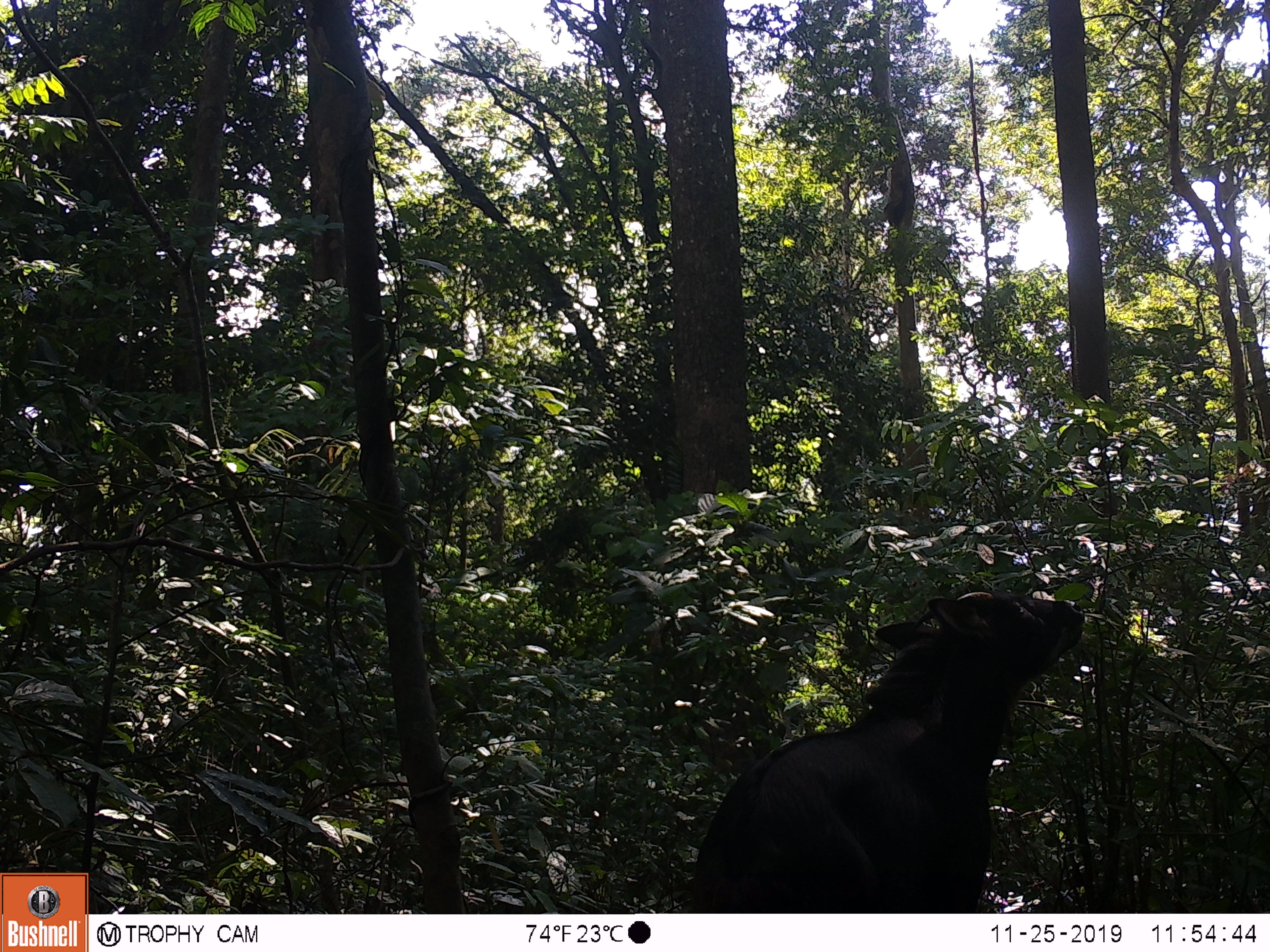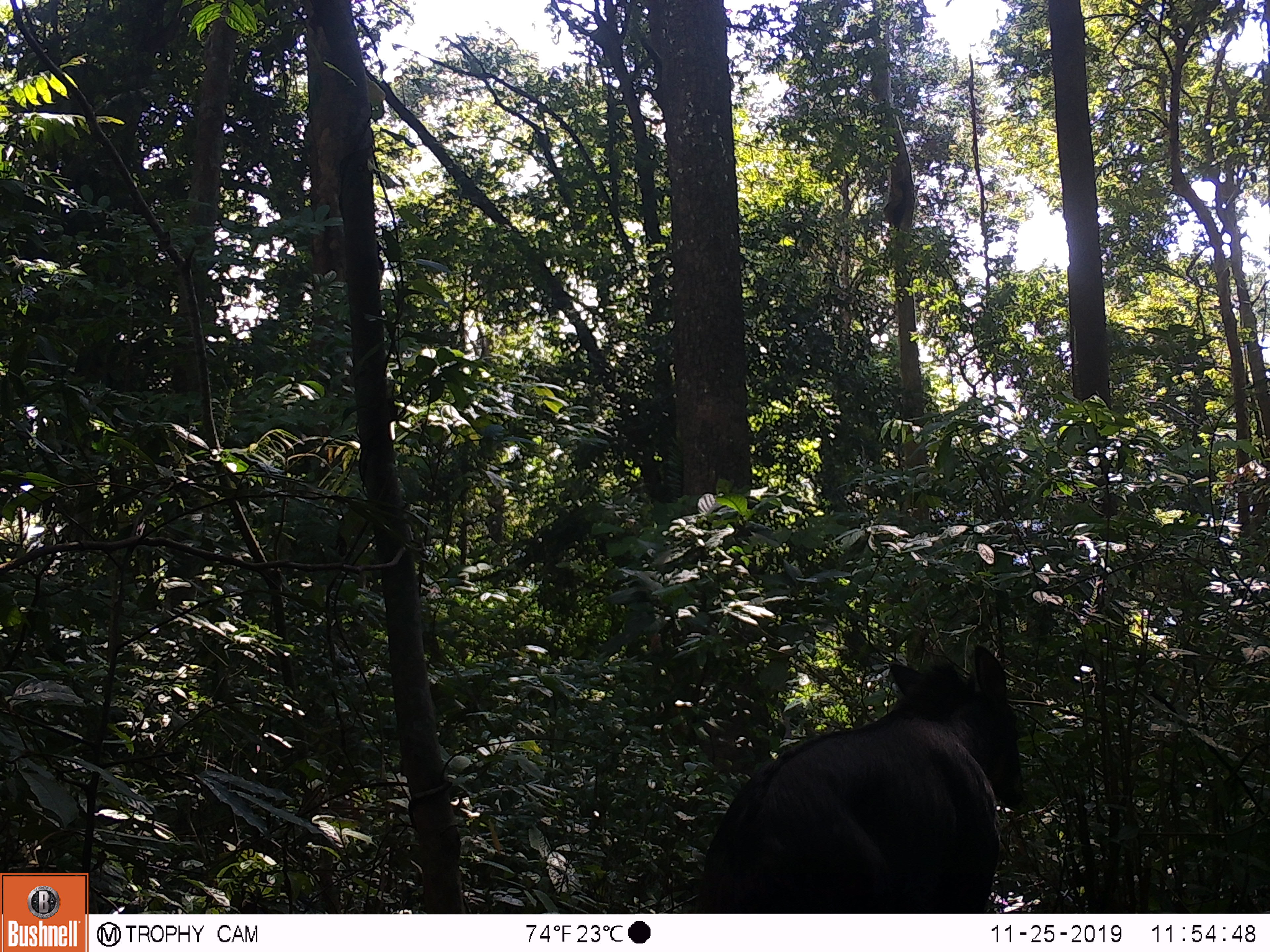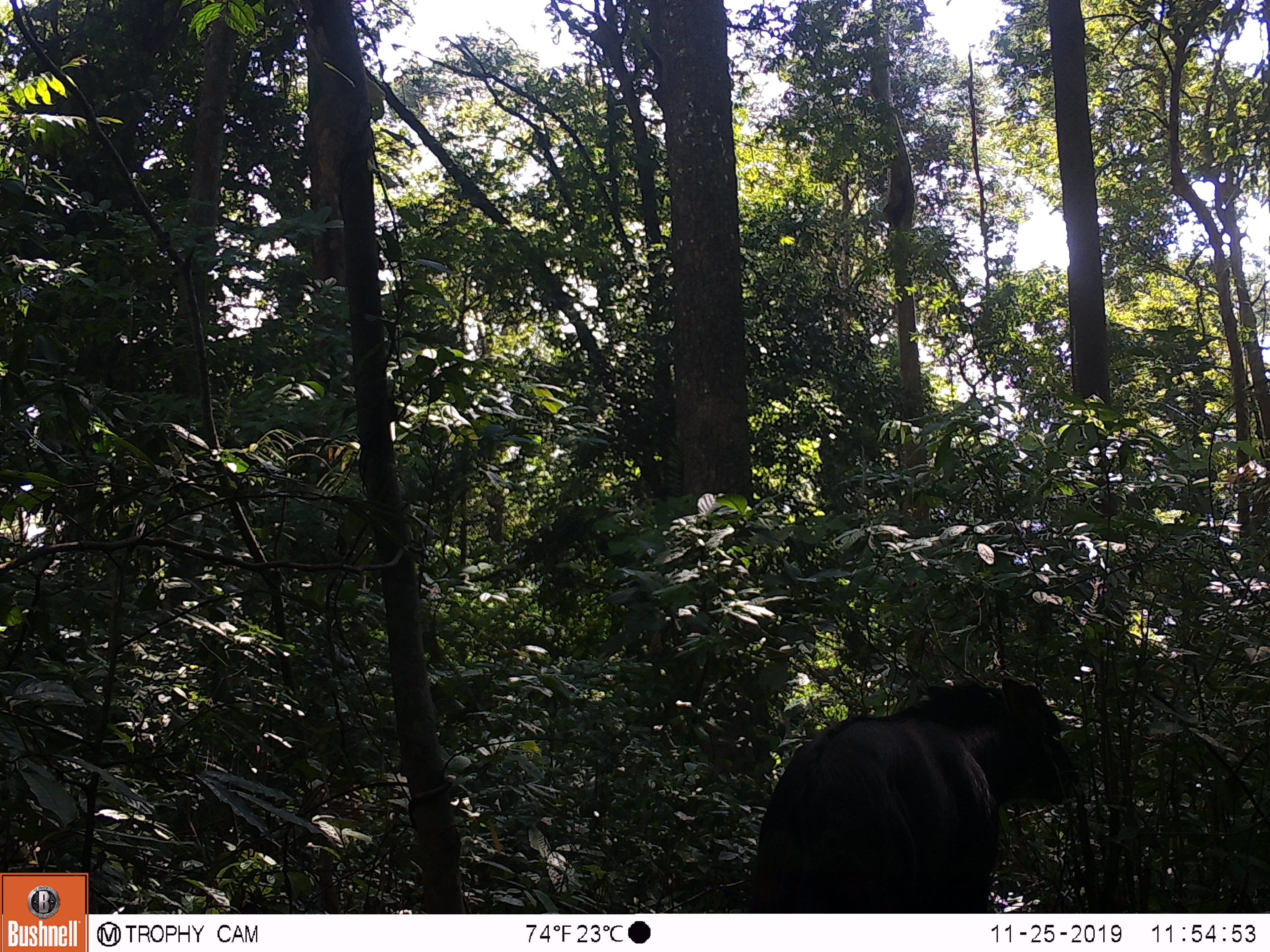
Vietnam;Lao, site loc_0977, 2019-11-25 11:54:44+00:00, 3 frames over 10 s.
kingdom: Animalia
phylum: Chordata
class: Mammalia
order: Artiodactyla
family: Bovidae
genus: Capricornis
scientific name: Capricornis sumatraensis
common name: chinese serow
Chinese serow (Capricornis sumatraensis). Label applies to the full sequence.